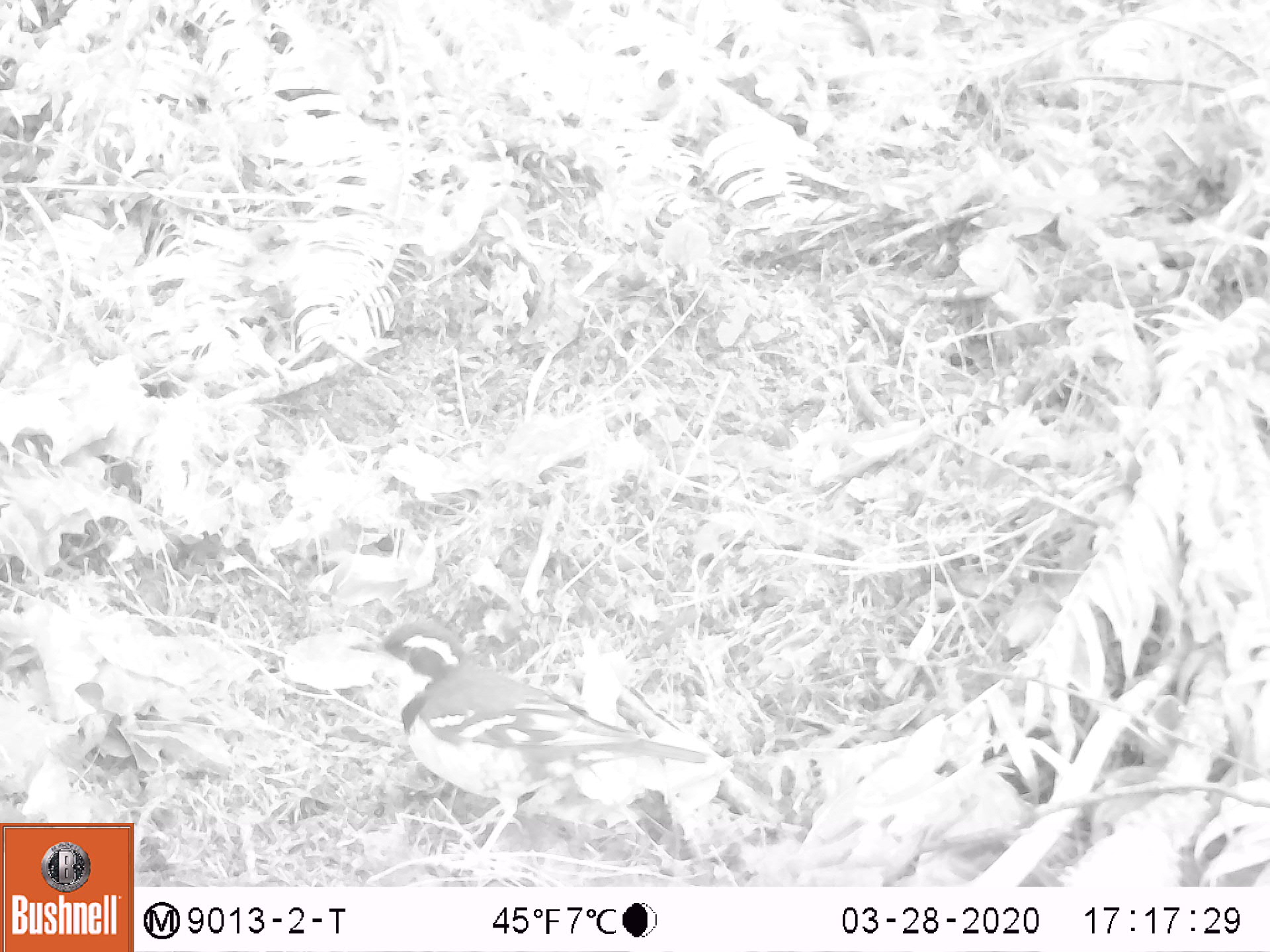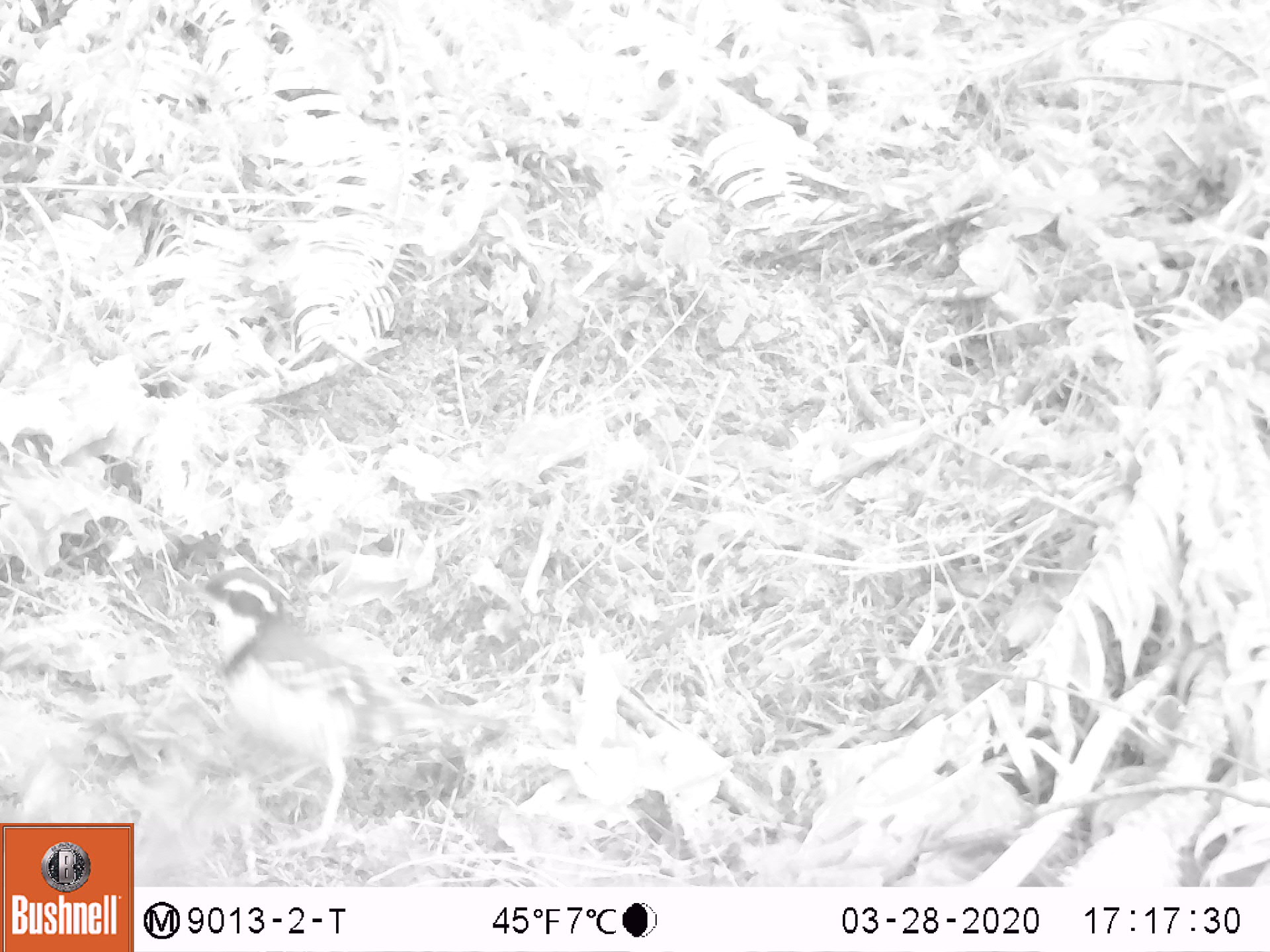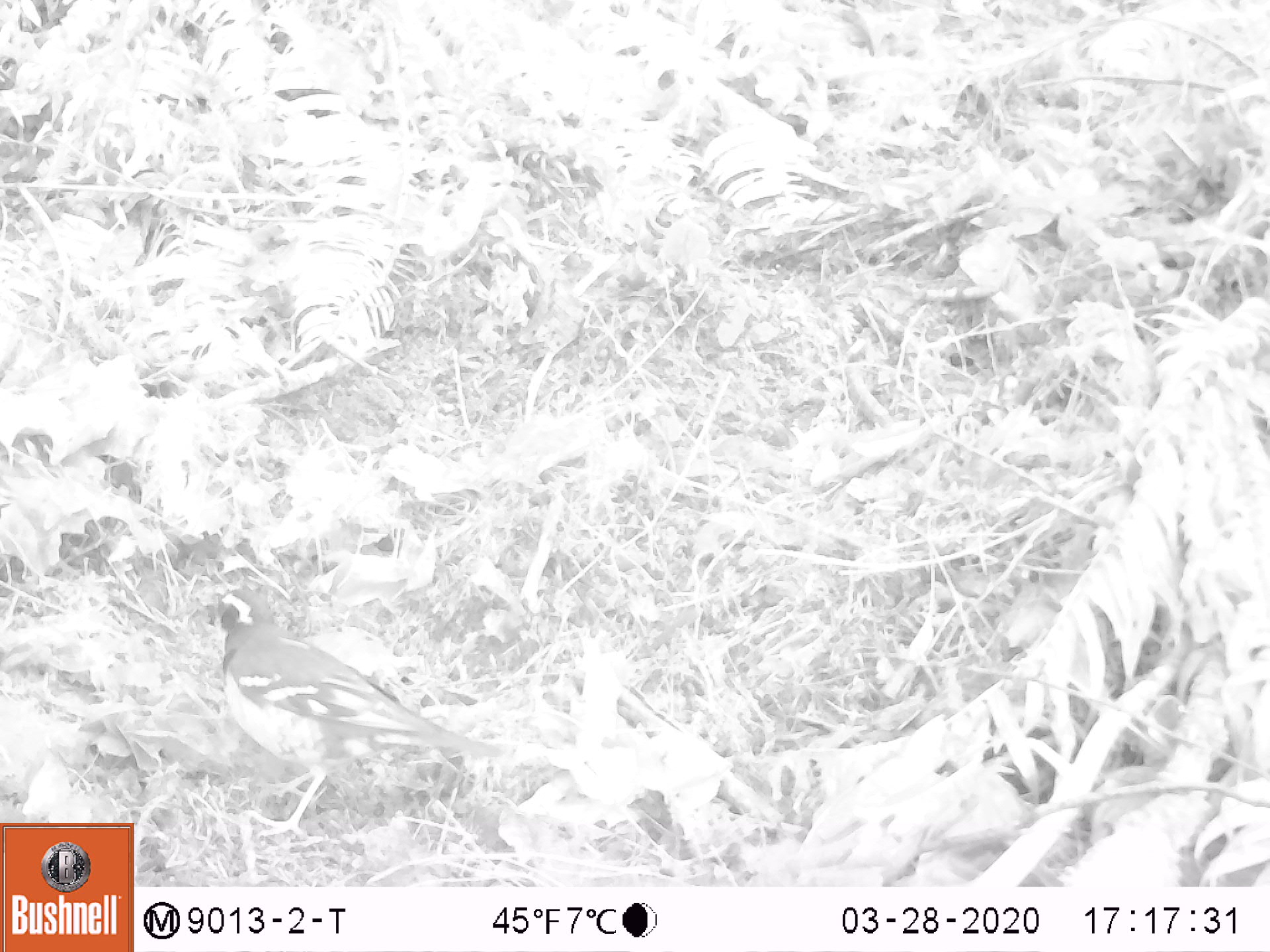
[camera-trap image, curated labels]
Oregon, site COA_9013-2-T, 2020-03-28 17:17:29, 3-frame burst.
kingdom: Animalia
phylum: Chordata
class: Aves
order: Passeriformes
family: Turdidae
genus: Ixoreus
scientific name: Ixoreus naevius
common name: varied thrush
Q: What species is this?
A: Varied thrush (Ixoreus naevius).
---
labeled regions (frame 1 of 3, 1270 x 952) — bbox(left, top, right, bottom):
varied thrush: bbox(353, 621, 708, 844)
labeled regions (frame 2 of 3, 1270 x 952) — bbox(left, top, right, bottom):
varied thrush: bbox(184, 563, 489, 835)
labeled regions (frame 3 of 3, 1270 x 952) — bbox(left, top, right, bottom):
varied thrush: bbox(204, 584, 480, 839)